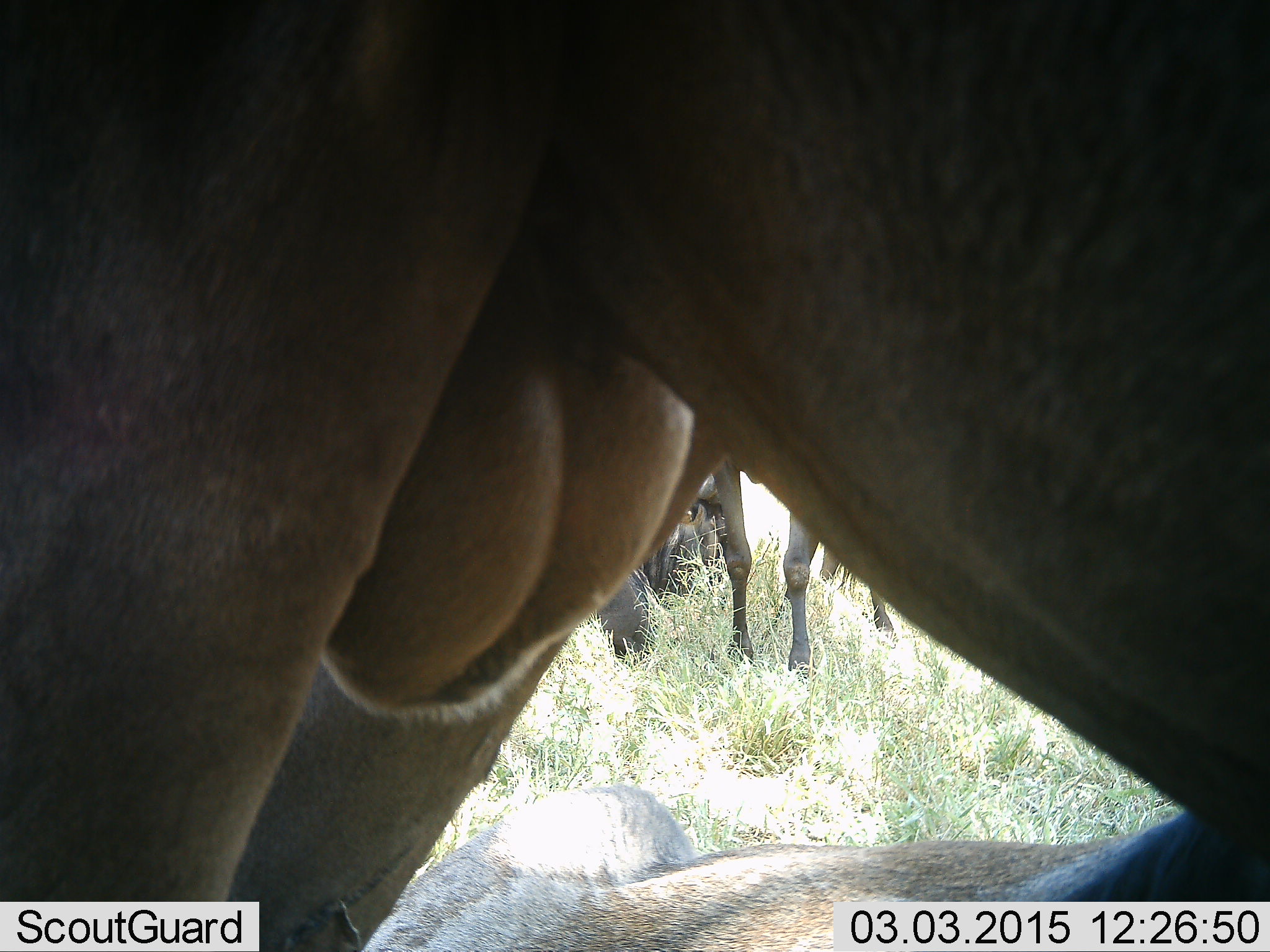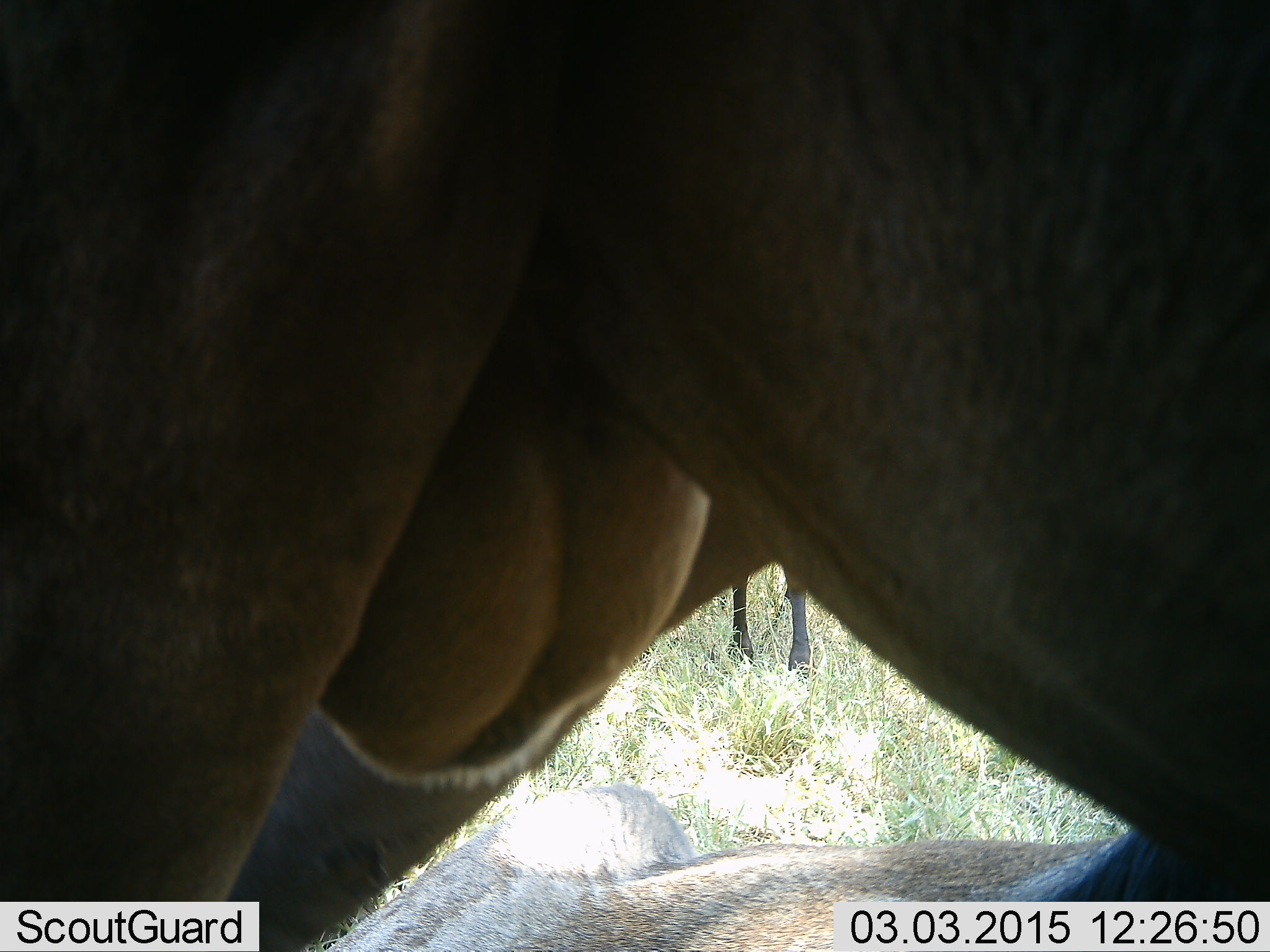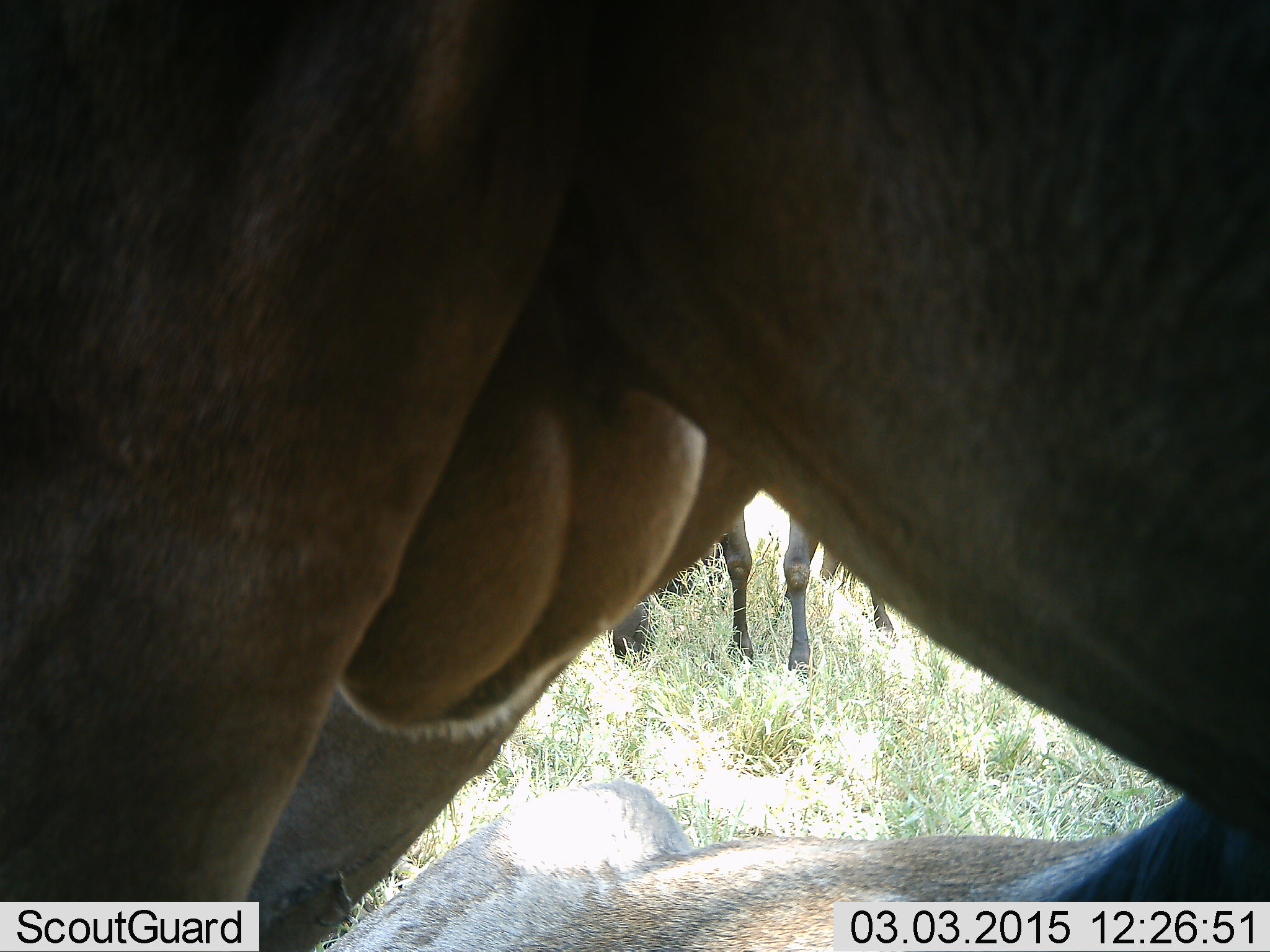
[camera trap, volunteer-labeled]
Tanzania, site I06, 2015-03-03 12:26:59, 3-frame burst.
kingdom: Animalia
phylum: Chordata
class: Mammalia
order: Artiodactyla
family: Bovidae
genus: Connochaetes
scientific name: Connochaetes taurinus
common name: blue wildebeest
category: wildebeest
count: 3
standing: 90%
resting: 40%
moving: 0%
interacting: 0%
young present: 0%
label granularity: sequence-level